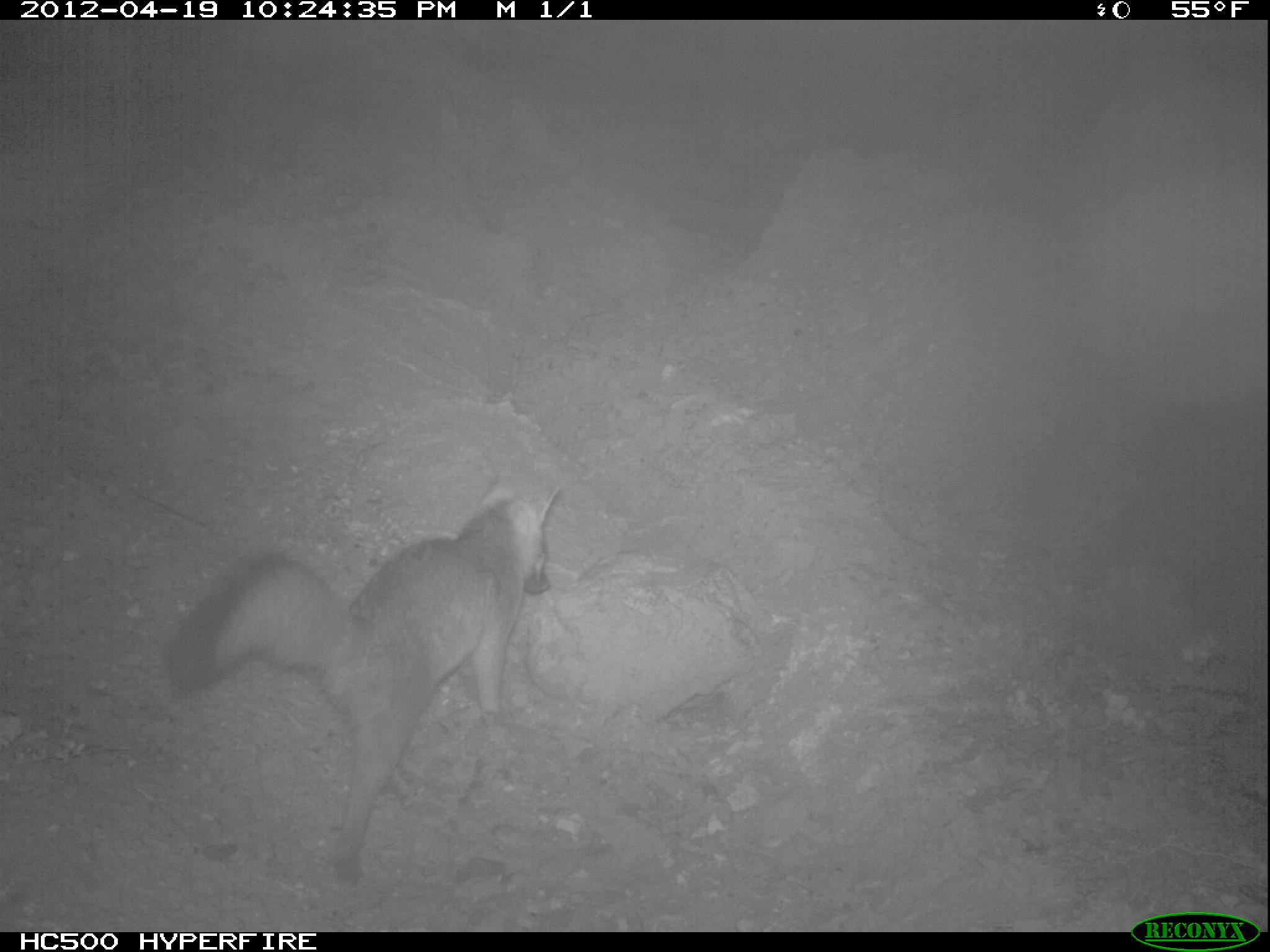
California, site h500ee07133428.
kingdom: Animalia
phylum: Chordata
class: Mammalia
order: Carnivora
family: Canidae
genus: Urocyon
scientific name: Urocyon littoralis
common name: island fox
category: fox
Fox (island fox) (Urocyon littoralis).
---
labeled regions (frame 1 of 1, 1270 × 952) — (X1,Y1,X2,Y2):
fox: (162,470,562,890)